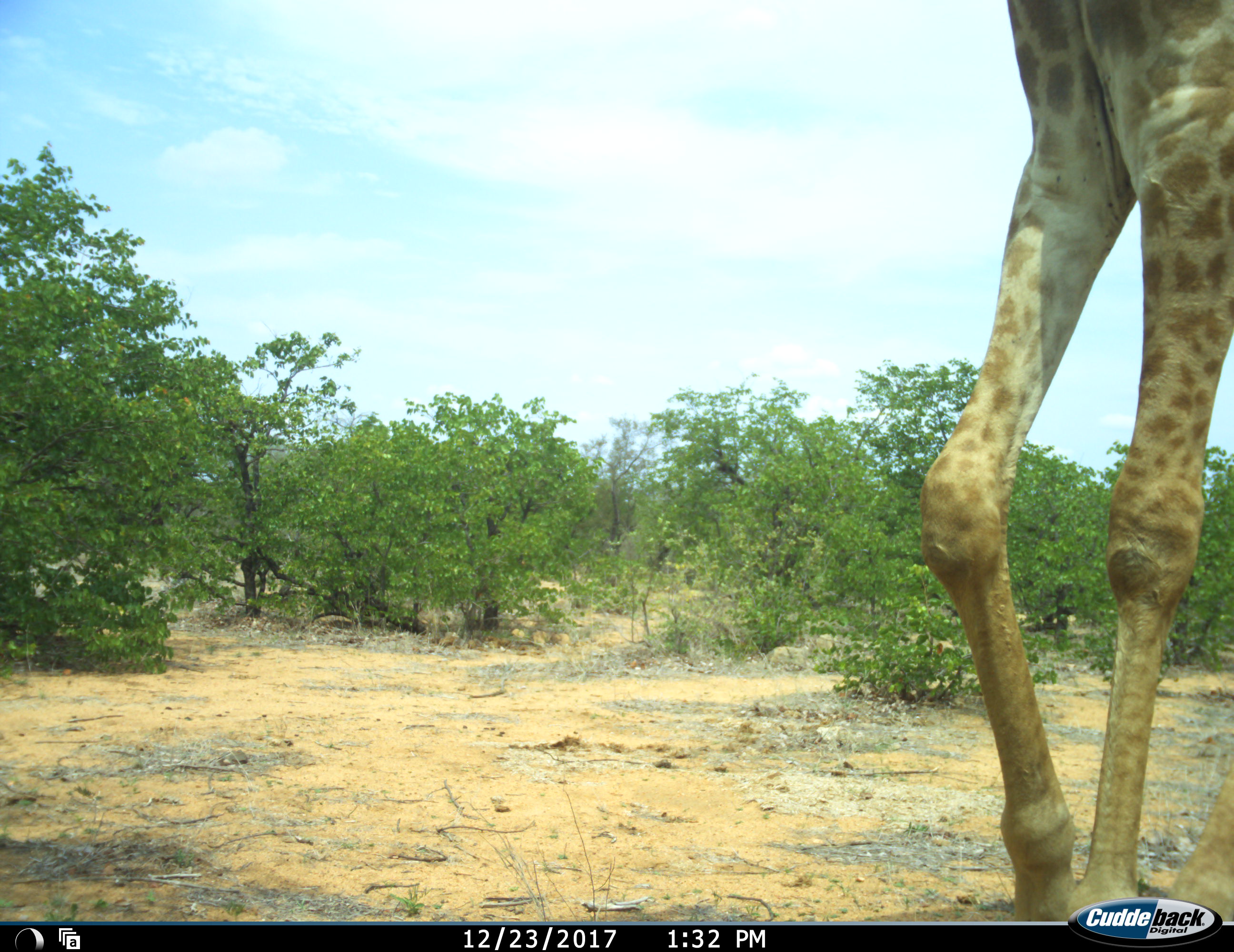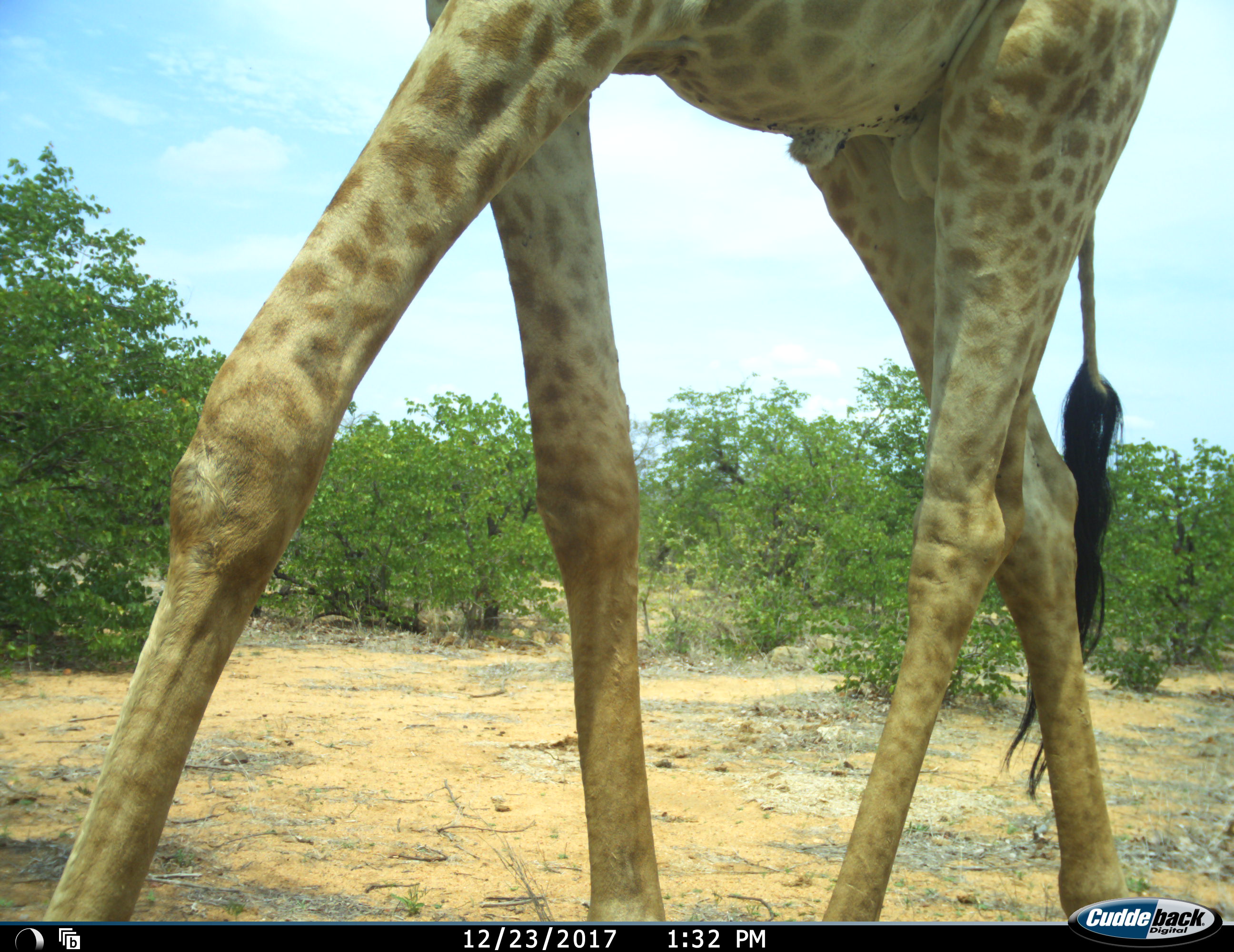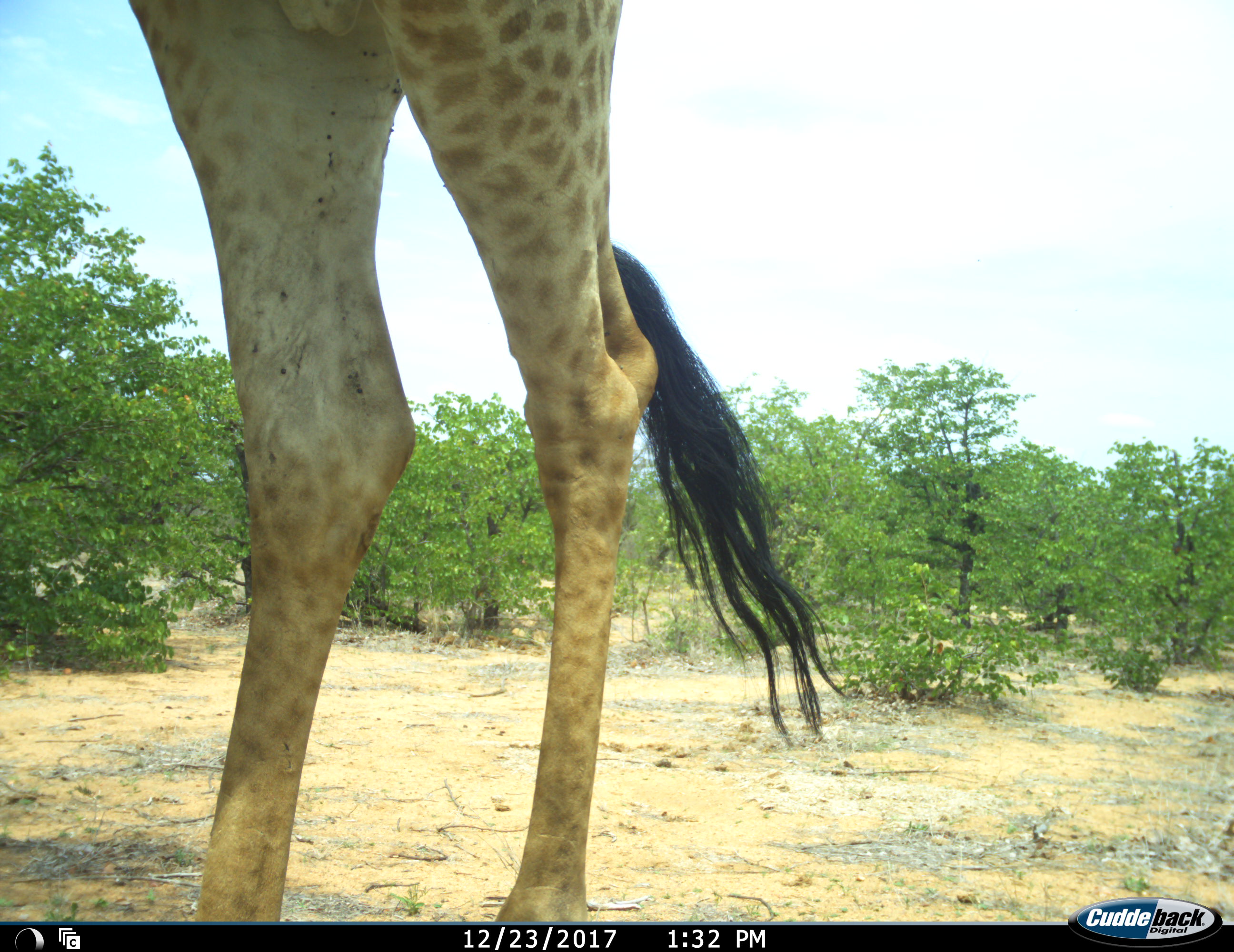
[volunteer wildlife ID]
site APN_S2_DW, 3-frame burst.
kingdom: Animalia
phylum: Chordata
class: Mammalia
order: Artiodactyla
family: Giraffidae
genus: Giraffa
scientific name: Giraffa camelopardalis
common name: giraffe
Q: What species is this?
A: Giraffe (Giraffa camelopardalis).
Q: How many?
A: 1.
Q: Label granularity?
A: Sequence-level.